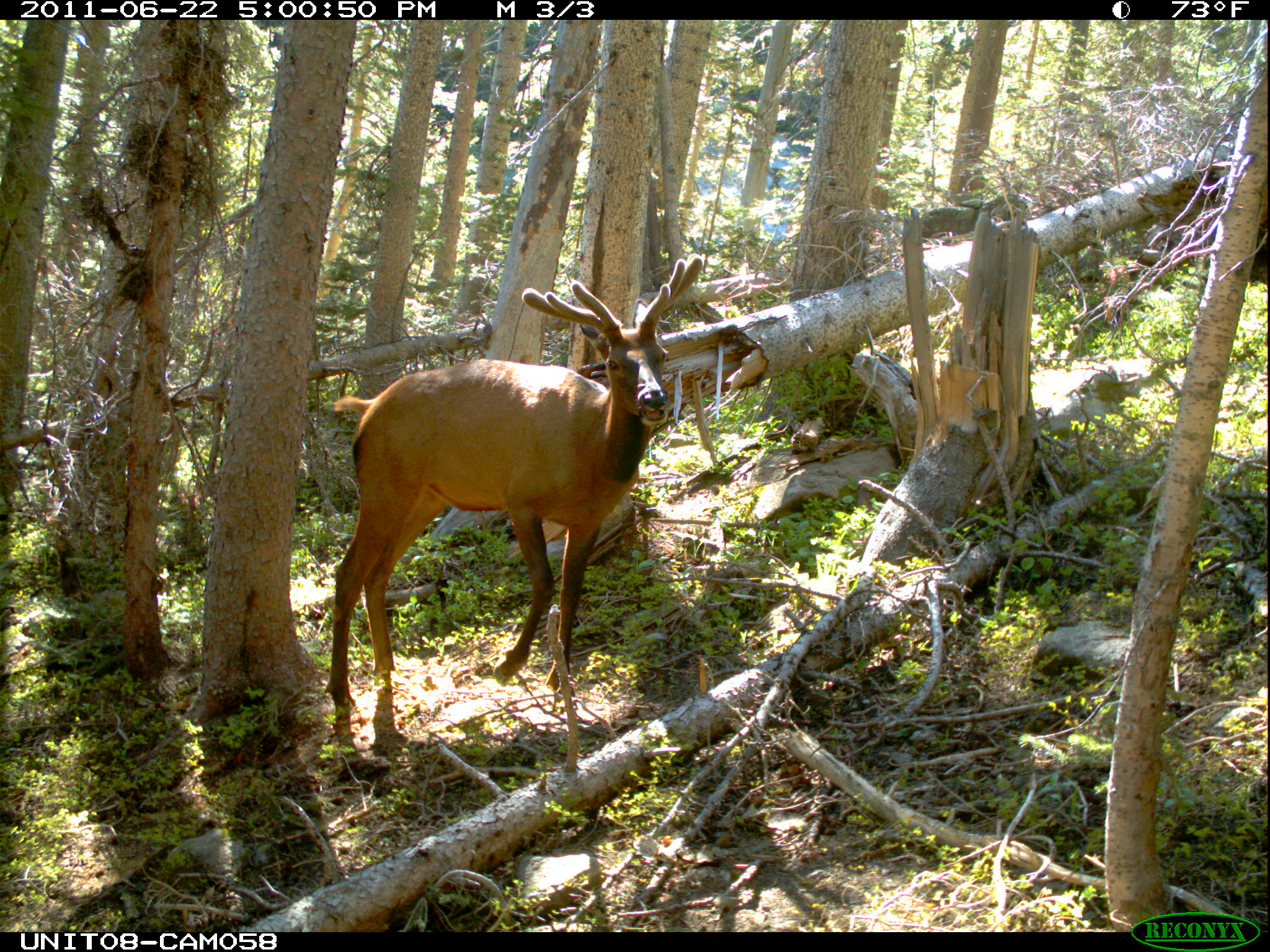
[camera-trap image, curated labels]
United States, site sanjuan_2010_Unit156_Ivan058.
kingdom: Animalia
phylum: Chordata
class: Mammalia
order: Artiodactyla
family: Cervidae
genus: Cervus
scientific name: Cervus elaphus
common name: red deer